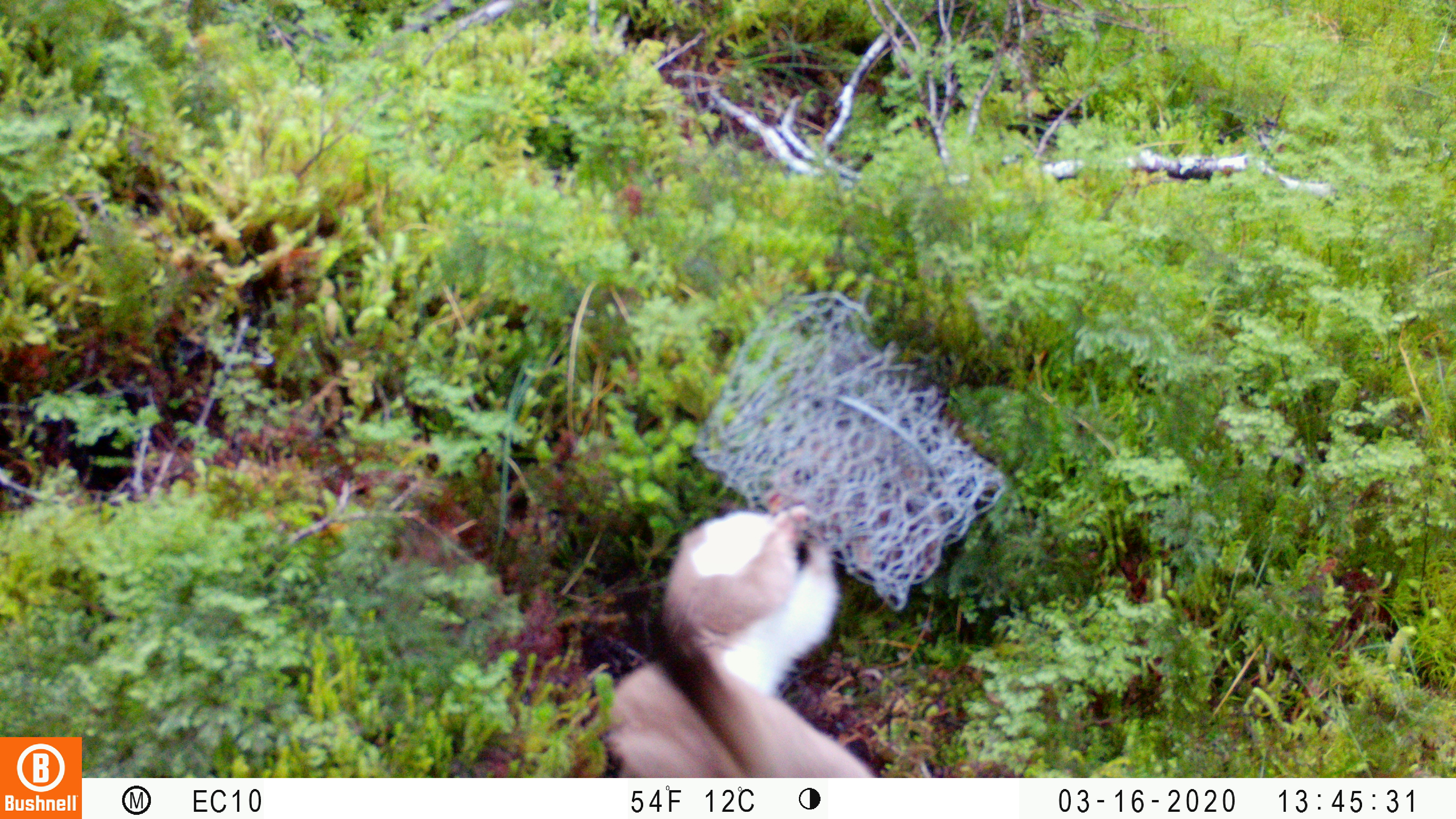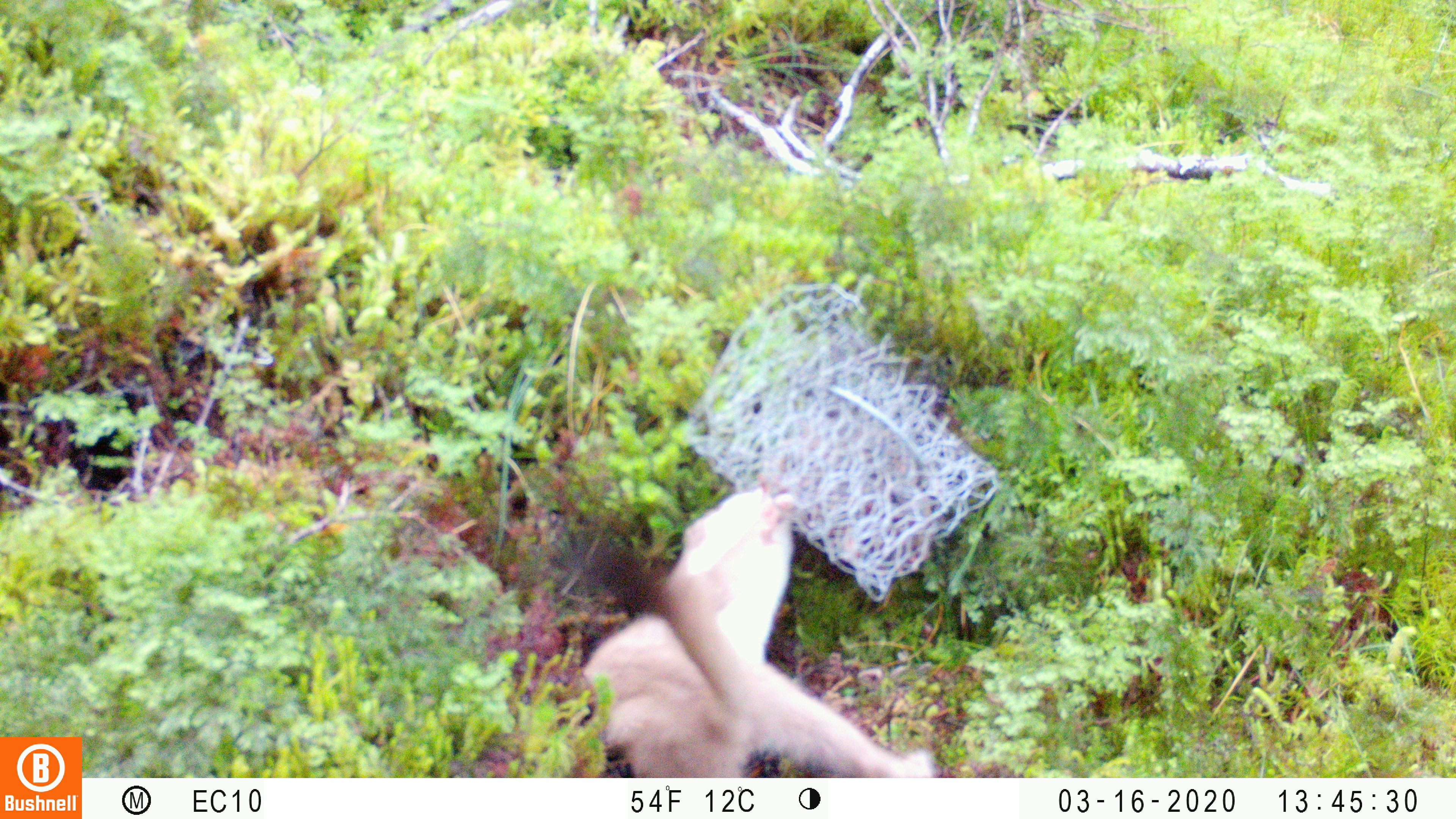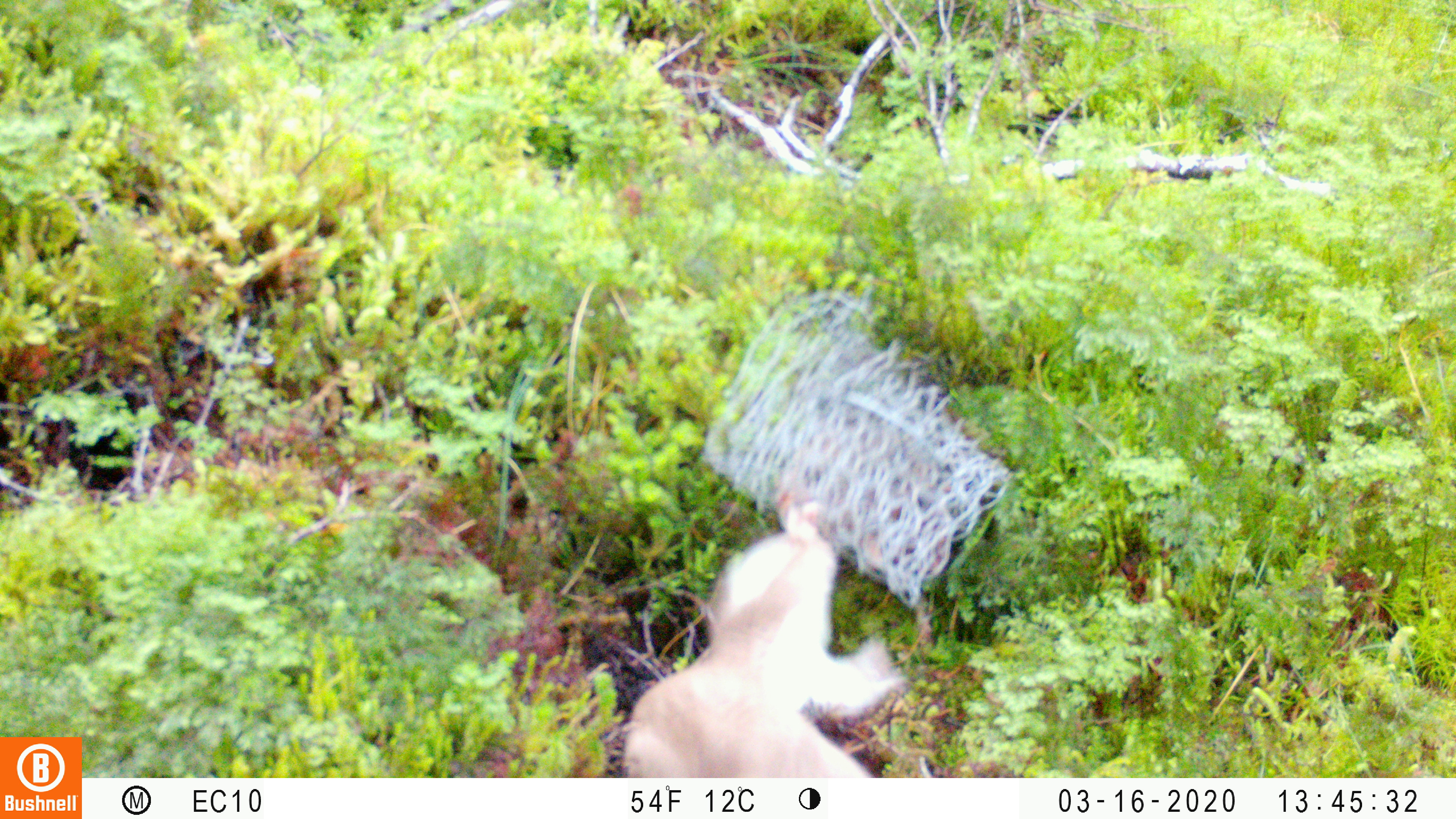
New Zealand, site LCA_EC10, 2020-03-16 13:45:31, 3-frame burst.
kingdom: Animalia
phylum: Chordata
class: Mammalia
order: Carnivora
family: Mustelidae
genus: Mustela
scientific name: Mustela erminea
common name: stoat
Stoat (Mustela erminea).